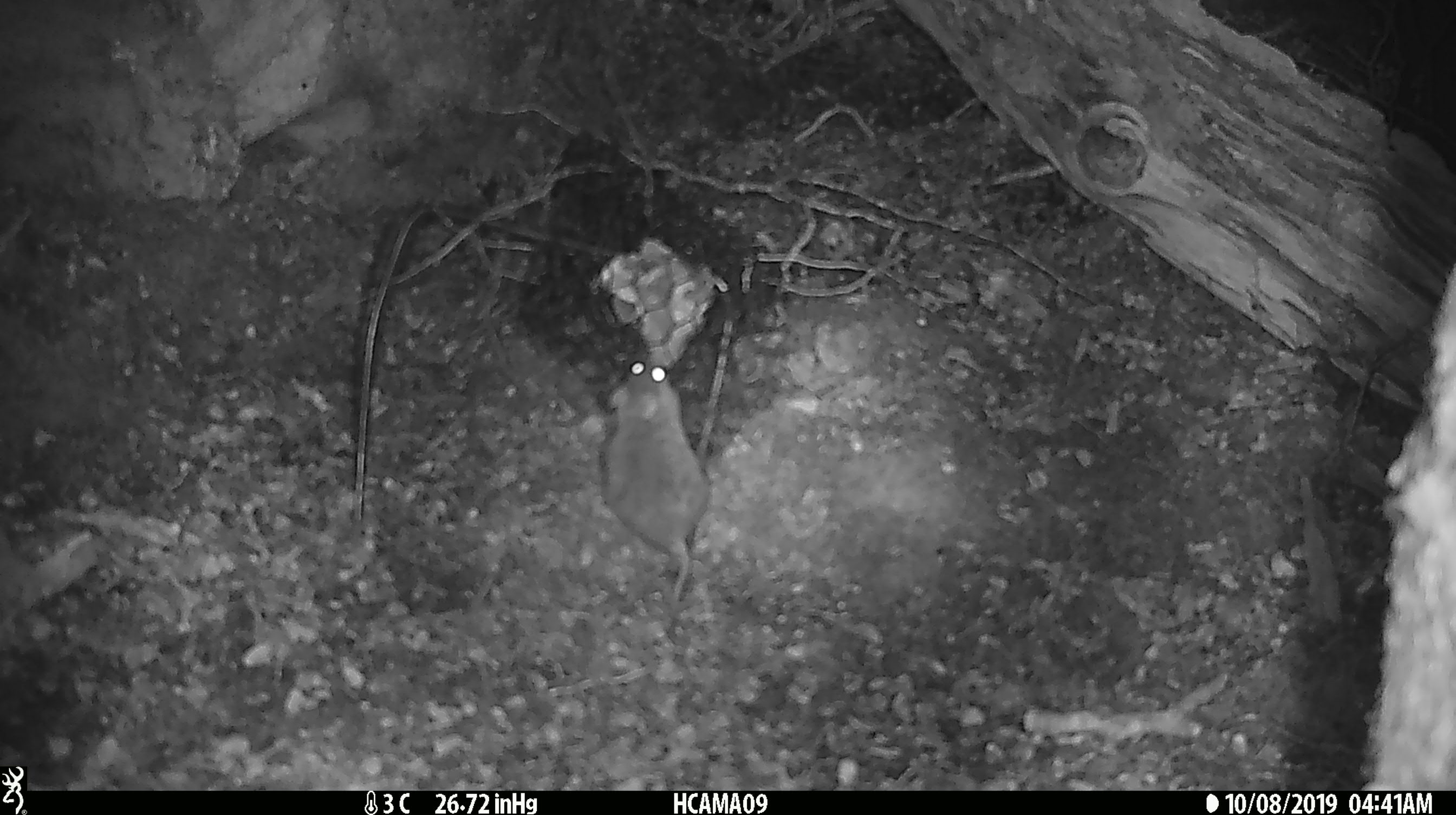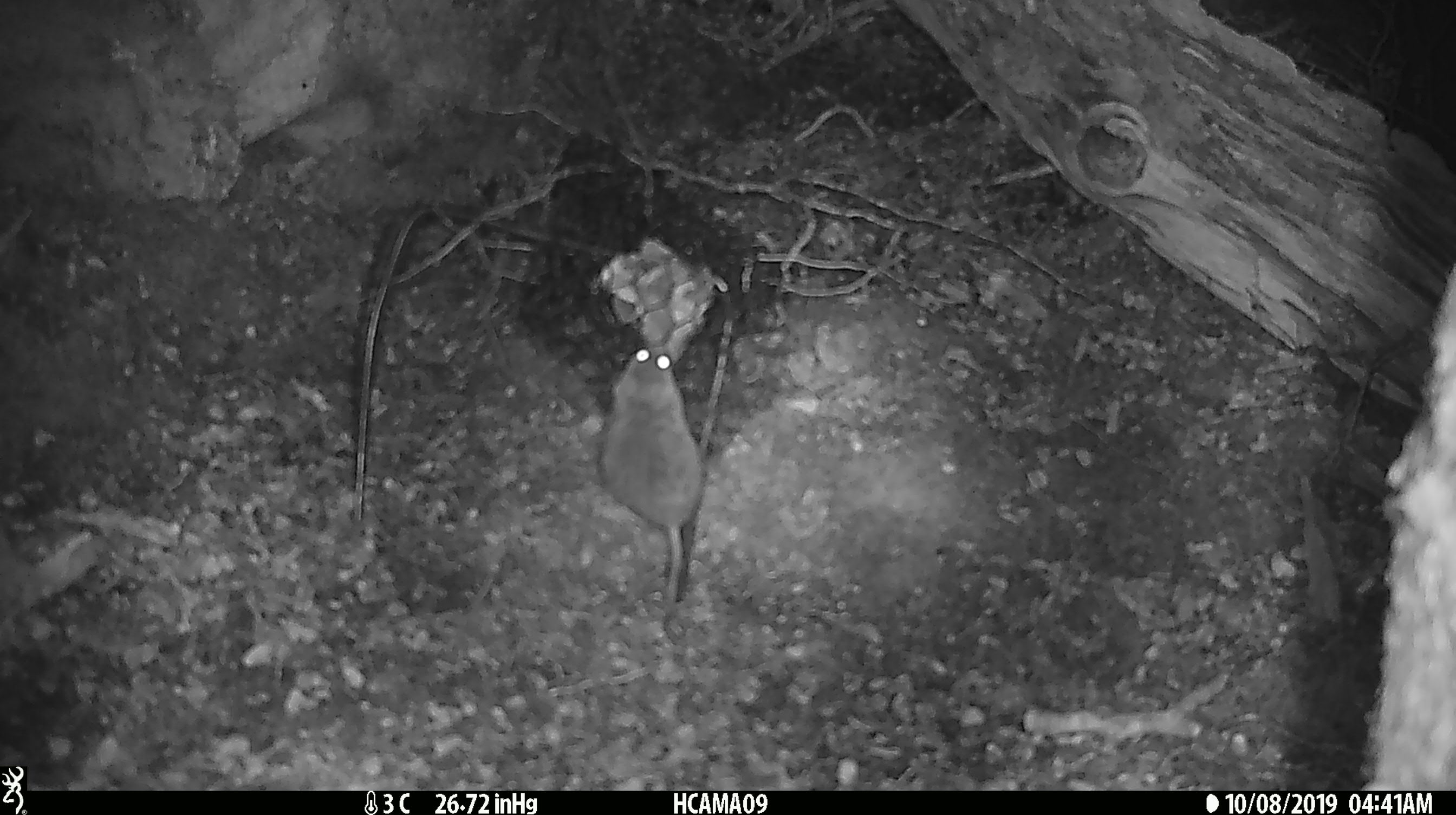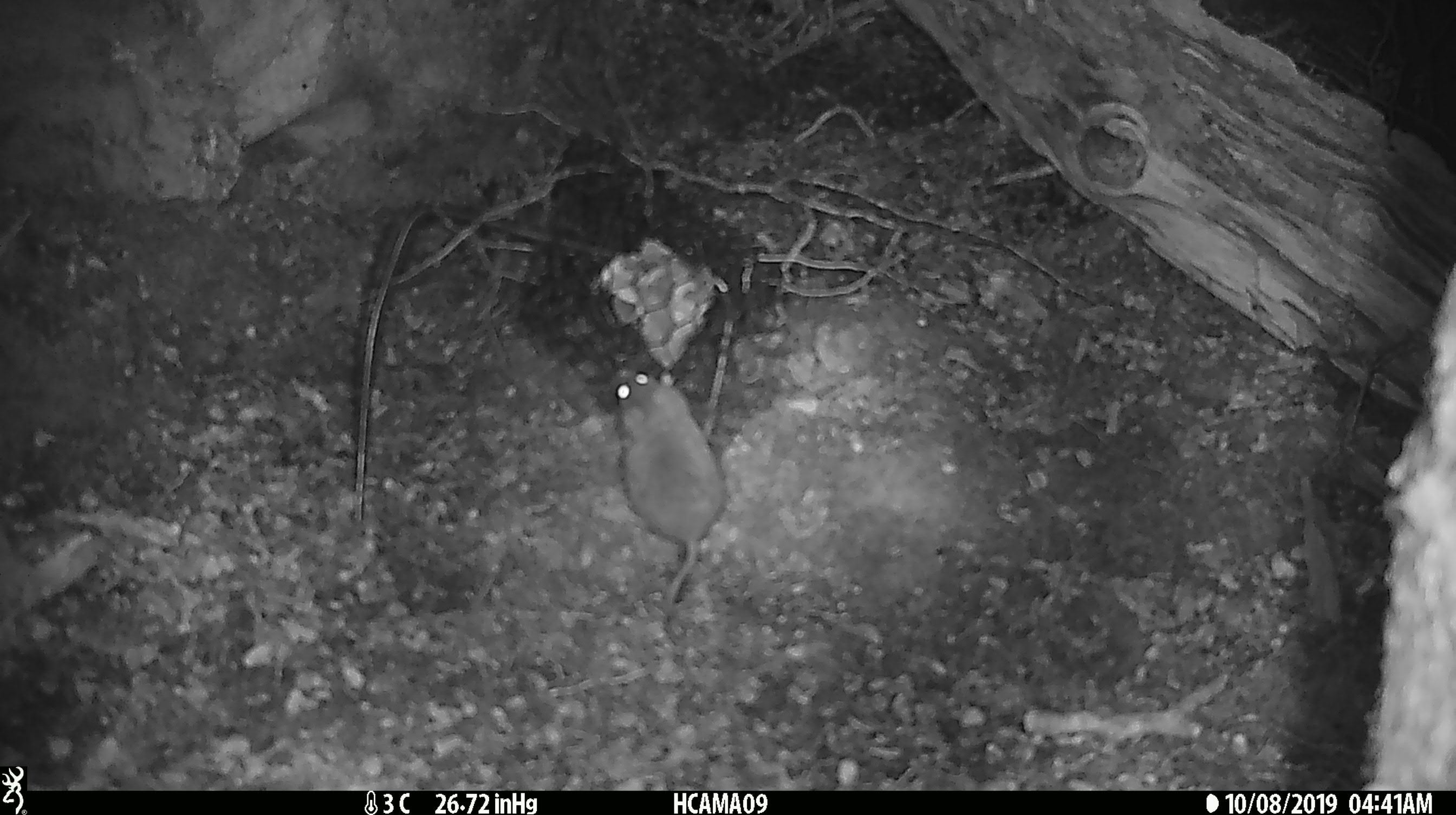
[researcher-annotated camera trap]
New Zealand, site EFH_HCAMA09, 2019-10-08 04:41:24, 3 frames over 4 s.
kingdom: Animalia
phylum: Chordata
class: Mammalia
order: Rodentia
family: Muridae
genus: Mus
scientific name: Mus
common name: mouse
Mouse (Mus).